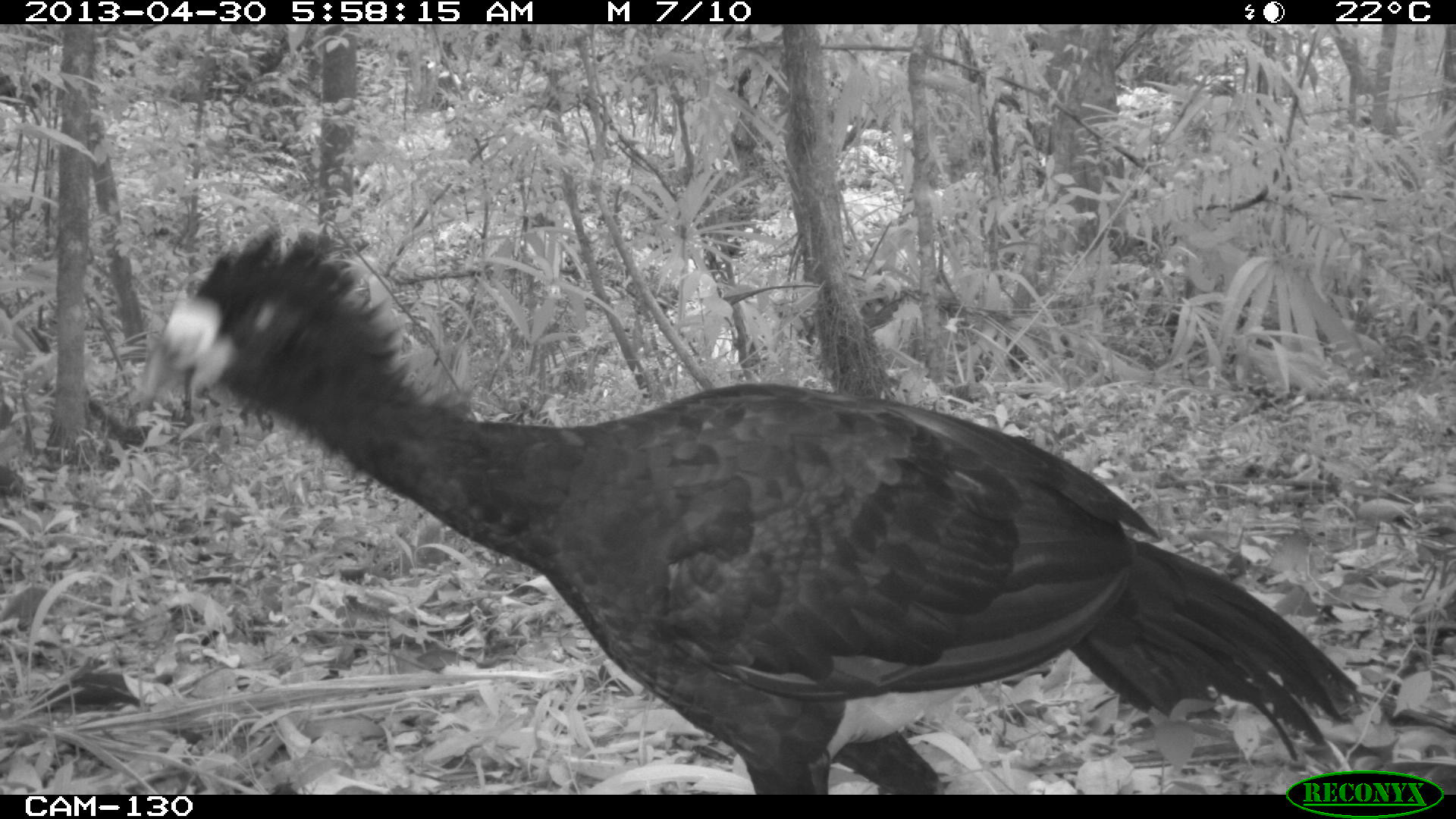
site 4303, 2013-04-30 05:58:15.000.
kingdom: Animalia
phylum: Chordata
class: Aves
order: Galliformes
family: Cracidae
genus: Crax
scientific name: Crax rubra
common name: great curassow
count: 2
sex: male